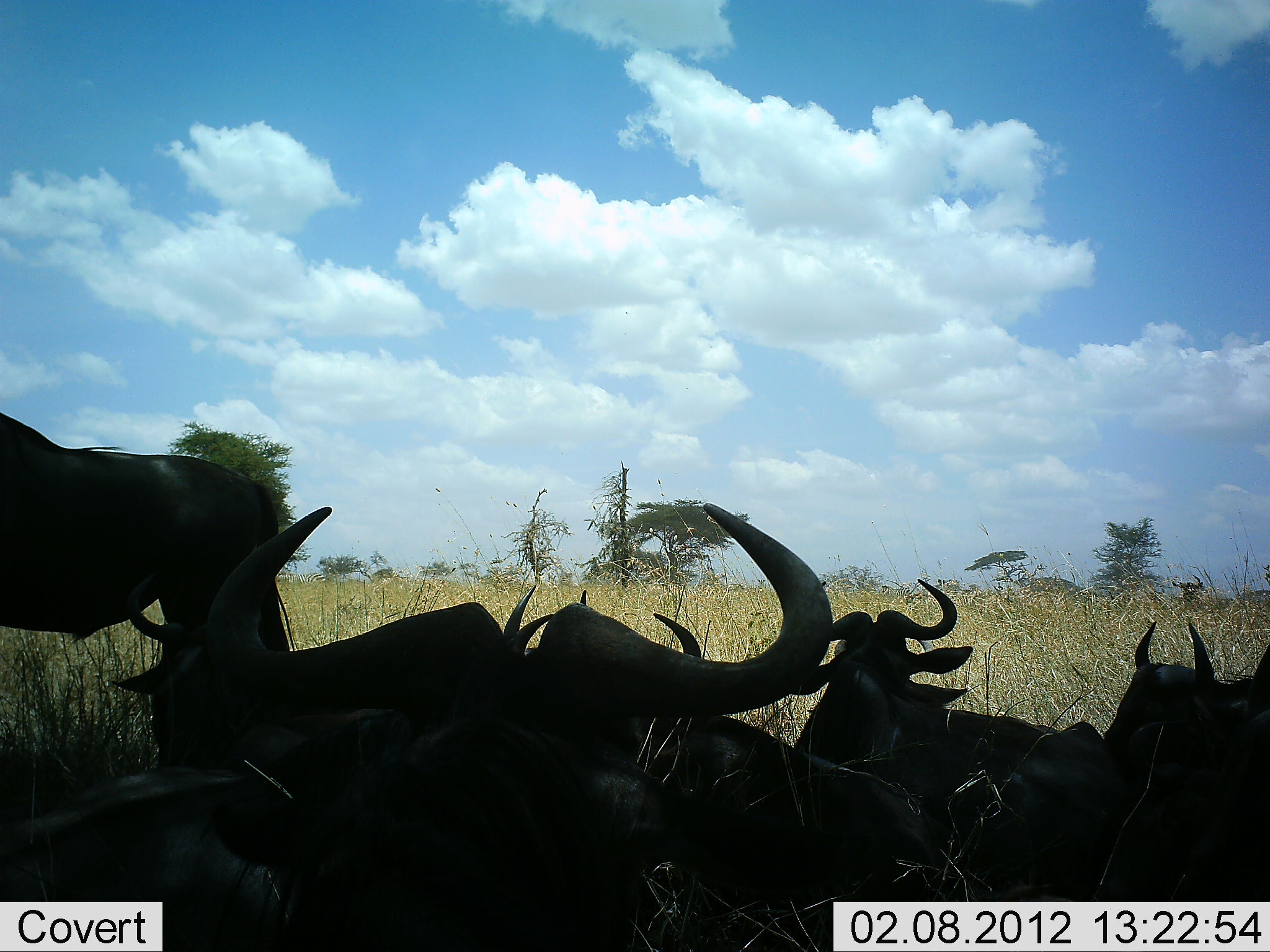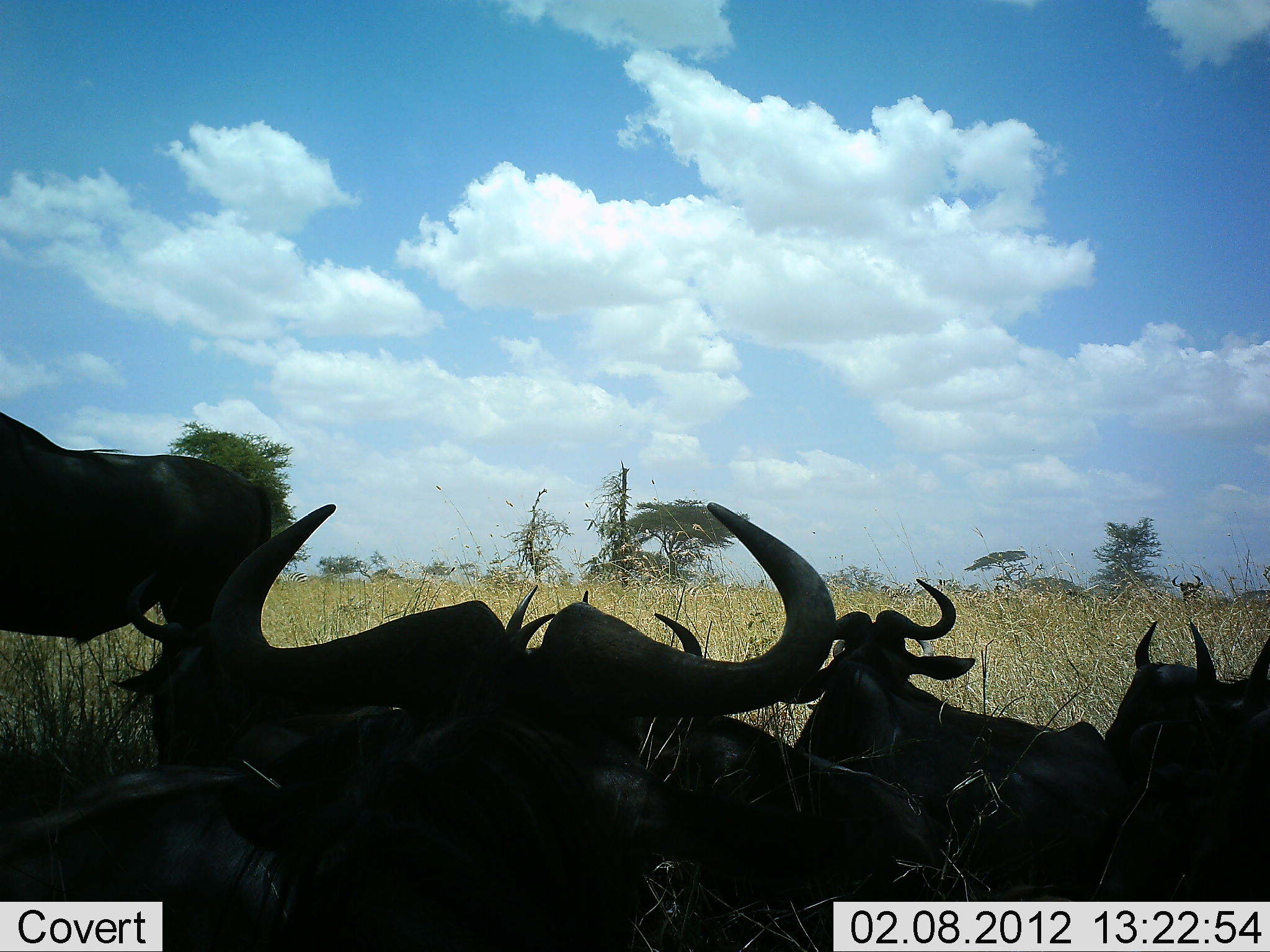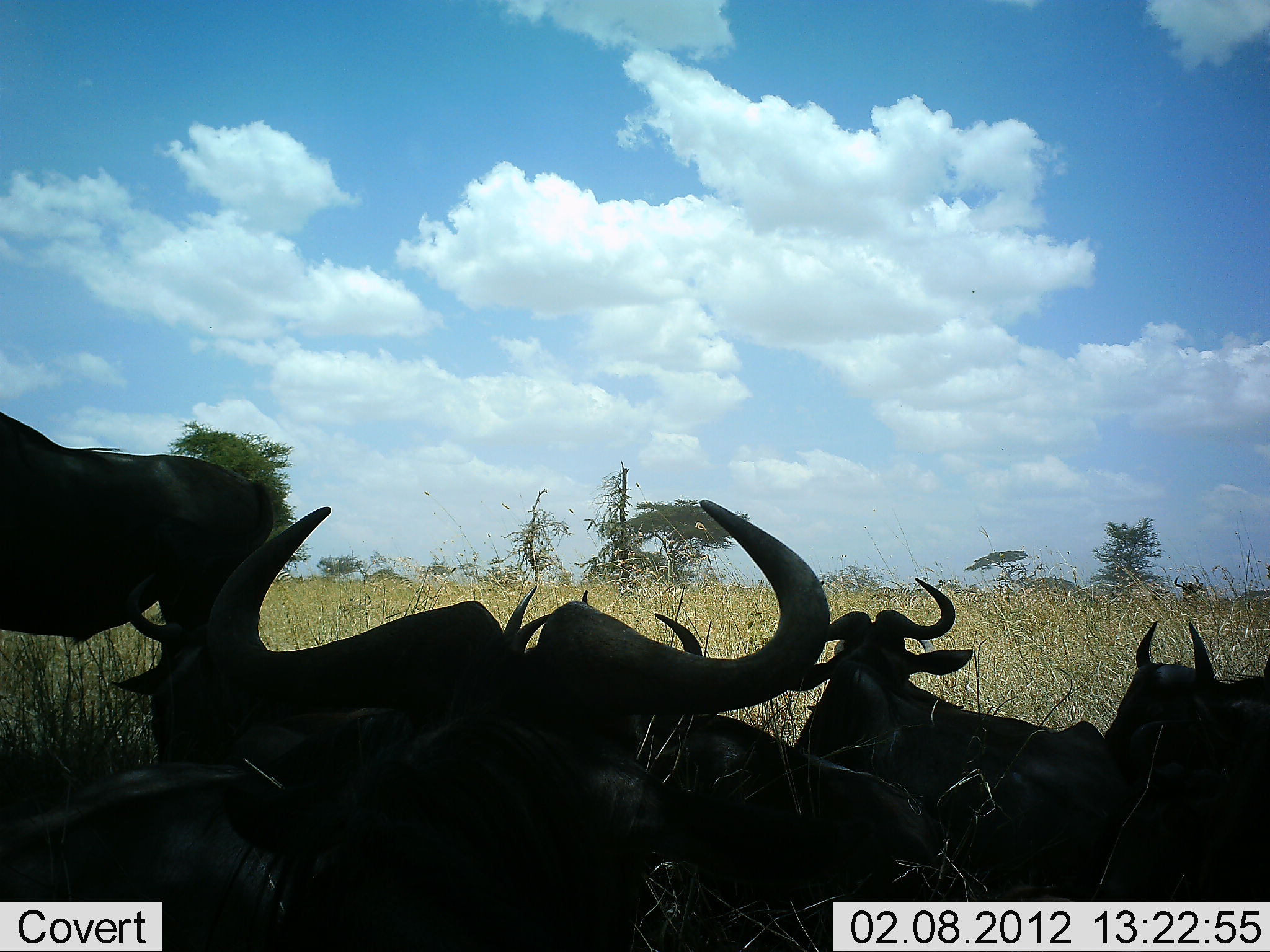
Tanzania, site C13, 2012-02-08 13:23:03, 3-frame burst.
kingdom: Animalia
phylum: Chordata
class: Mammalia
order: Artiodactyla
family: Bovidae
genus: Connochaetes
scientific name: Connochaetes taurinus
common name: blue wildebeest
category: wildebeest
Wildebeest (blue wildebeest) (Connochaetes taurinus), count 6. Behavior (volunteer vote fractions): standing 46%, resting 100%, moving 0%, interacting 8%. Young present (vote fraction): 0%. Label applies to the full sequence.